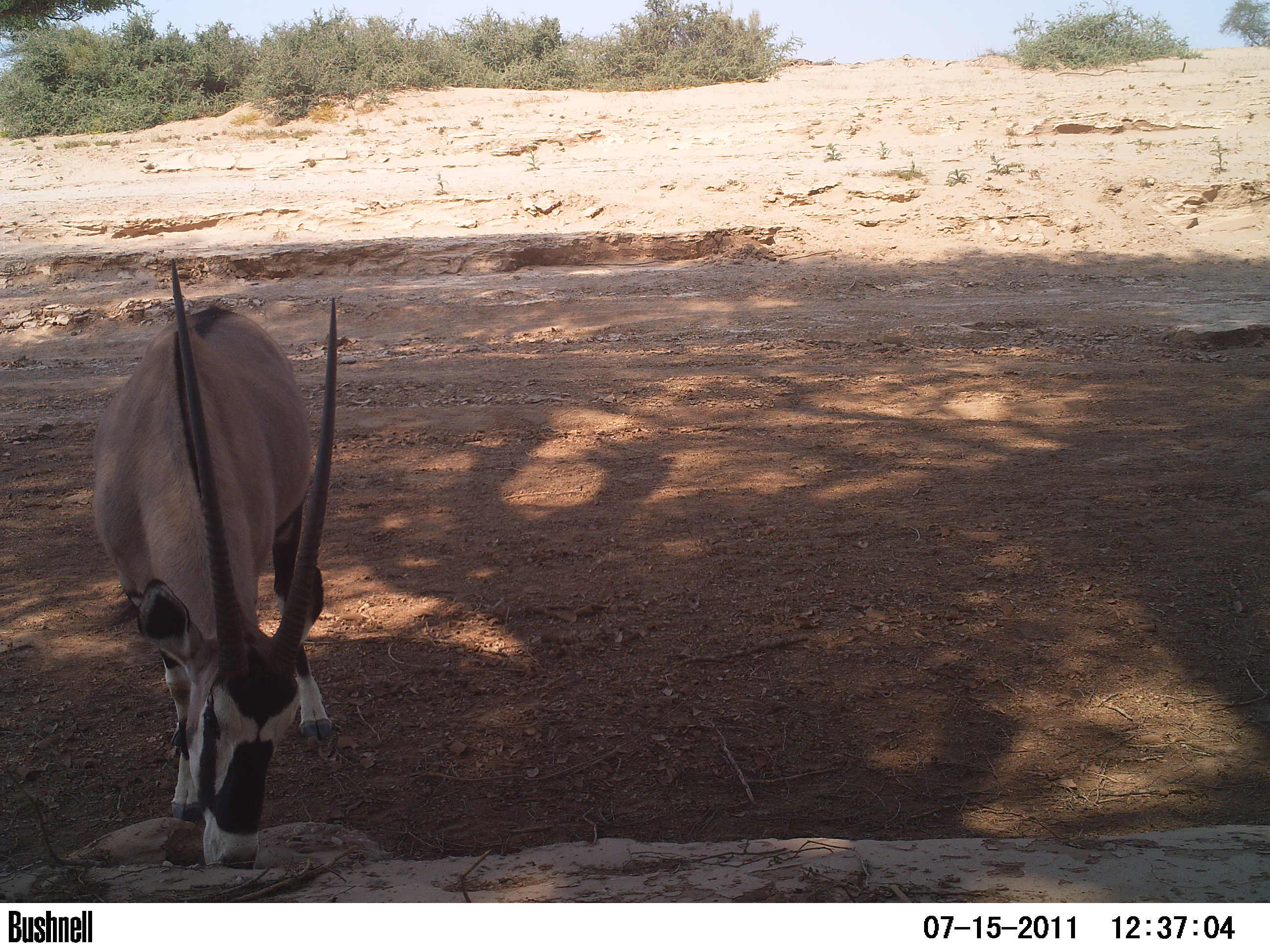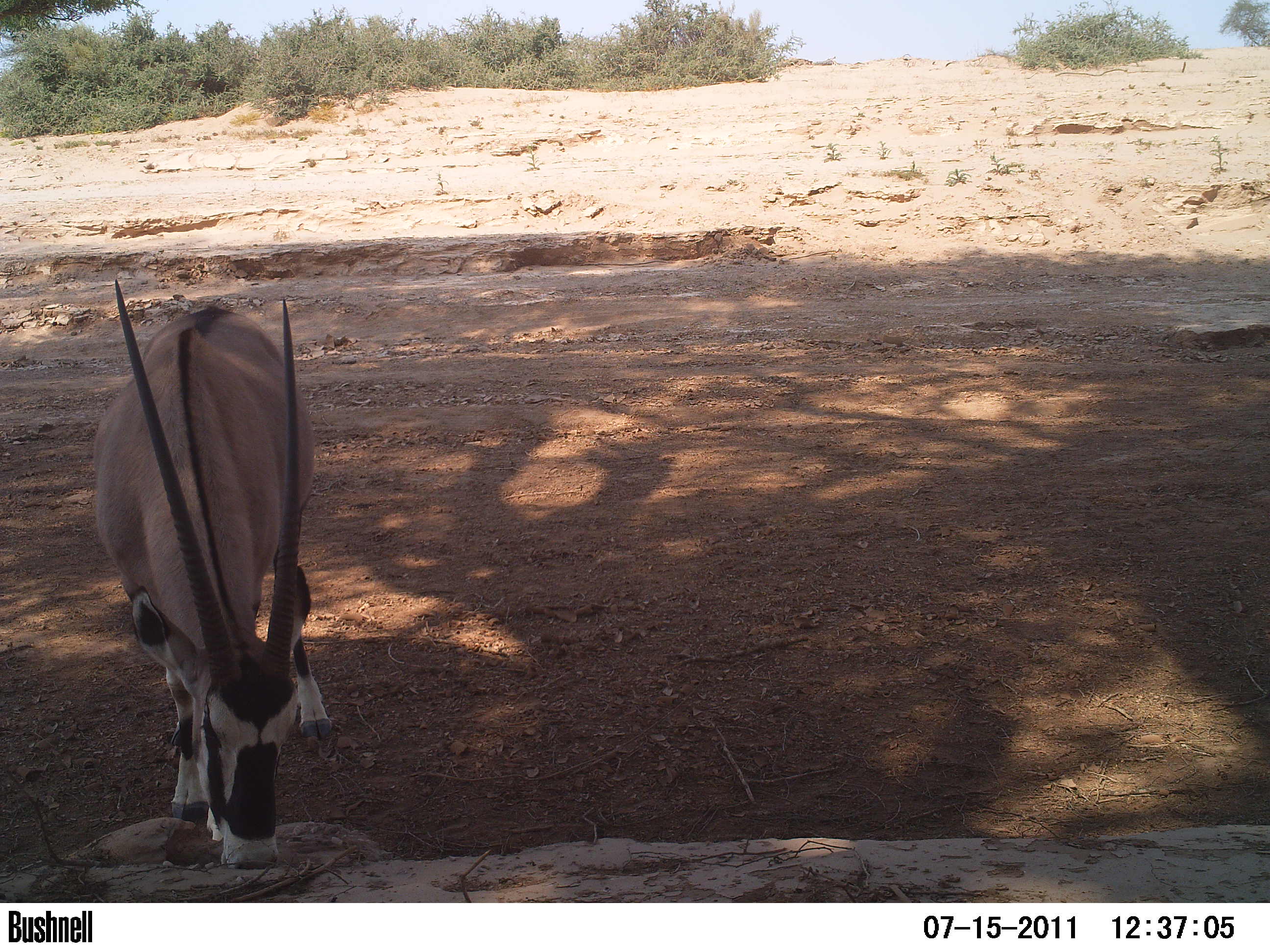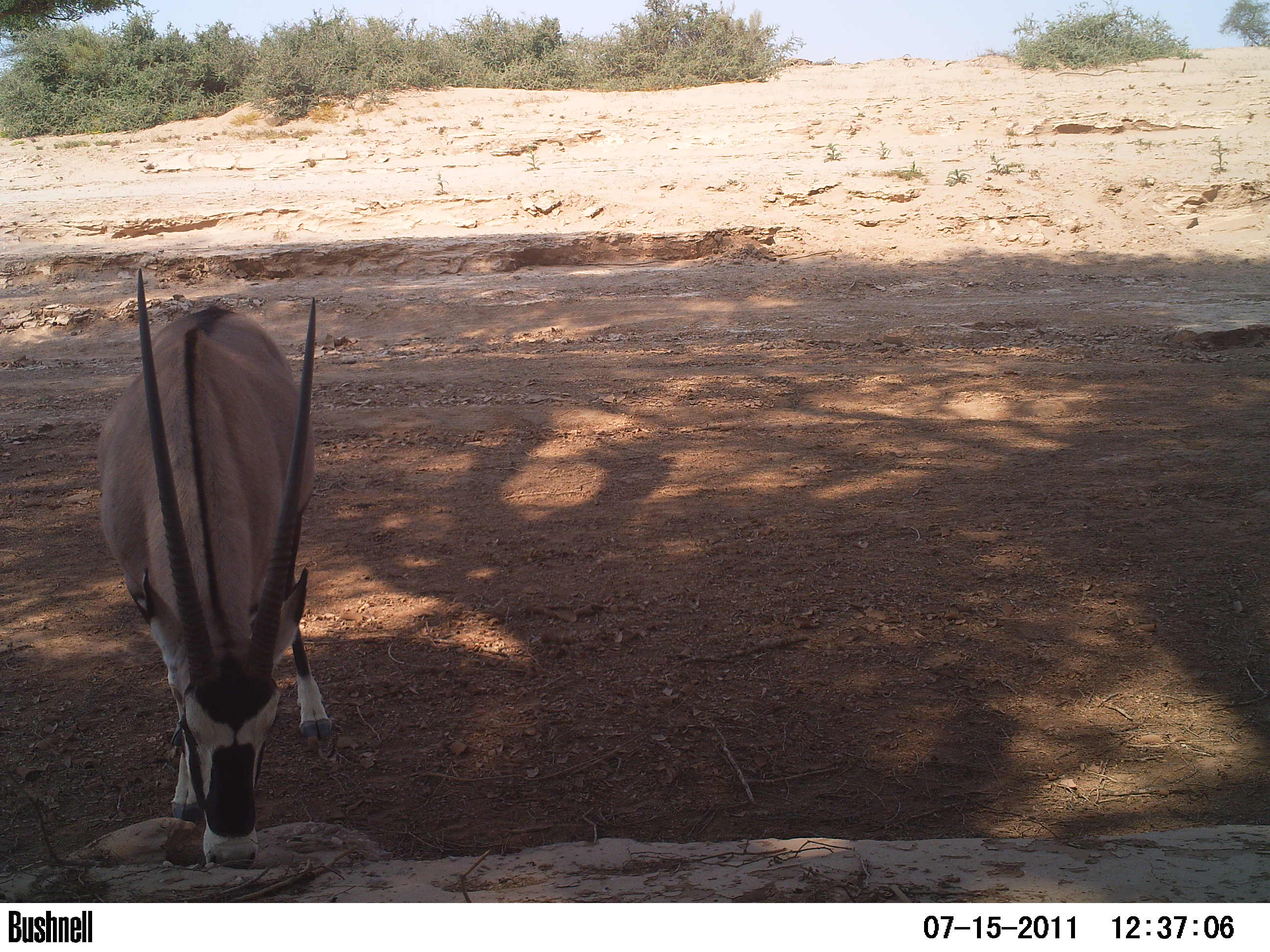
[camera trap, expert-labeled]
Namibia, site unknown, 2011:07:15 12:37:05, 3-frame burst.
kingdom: Animalia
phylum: Chordata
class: Mammalia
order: Artiodactyla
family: Bovidae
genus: Oryx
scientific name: Oryx gazella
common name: gemsbok